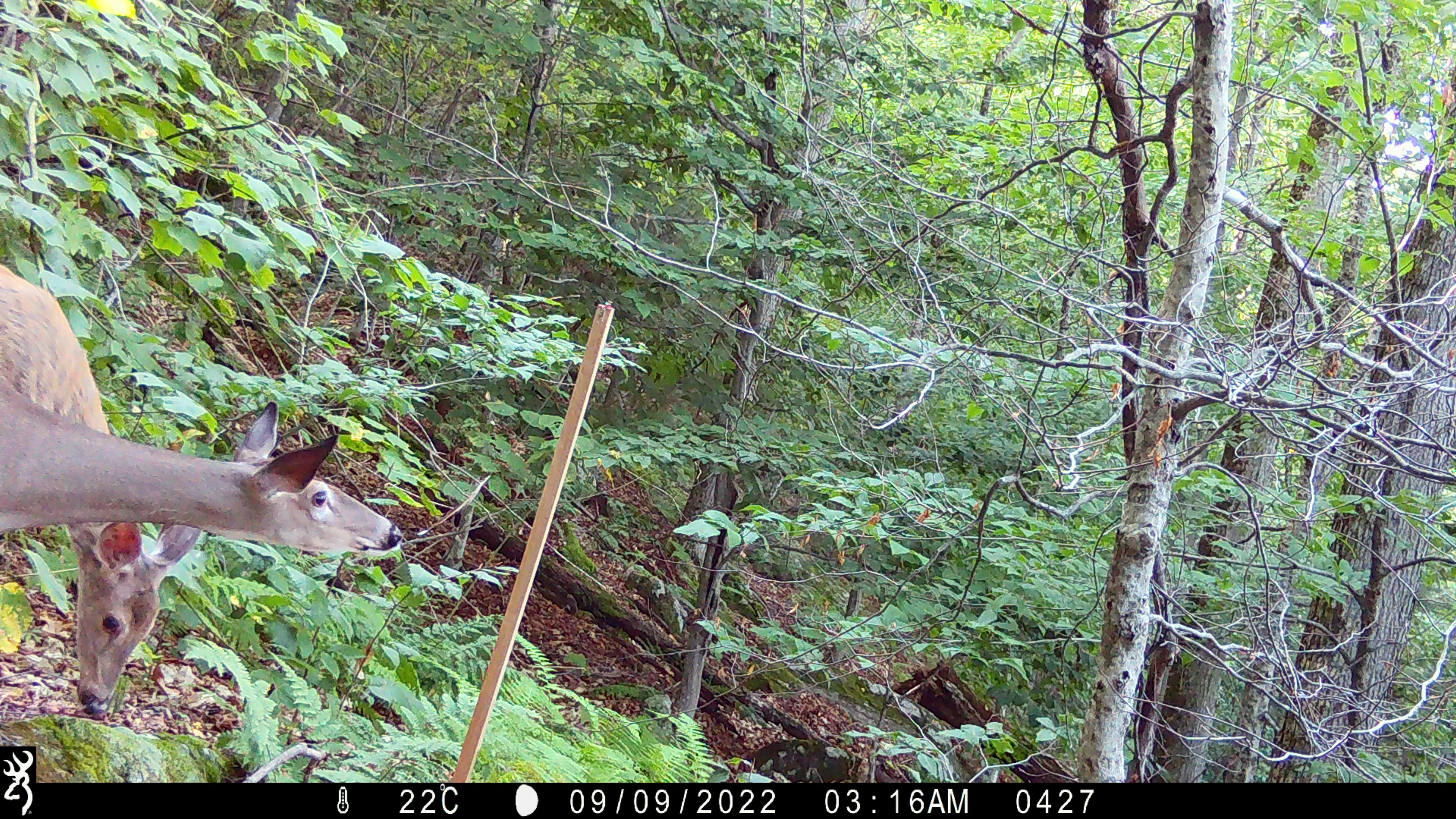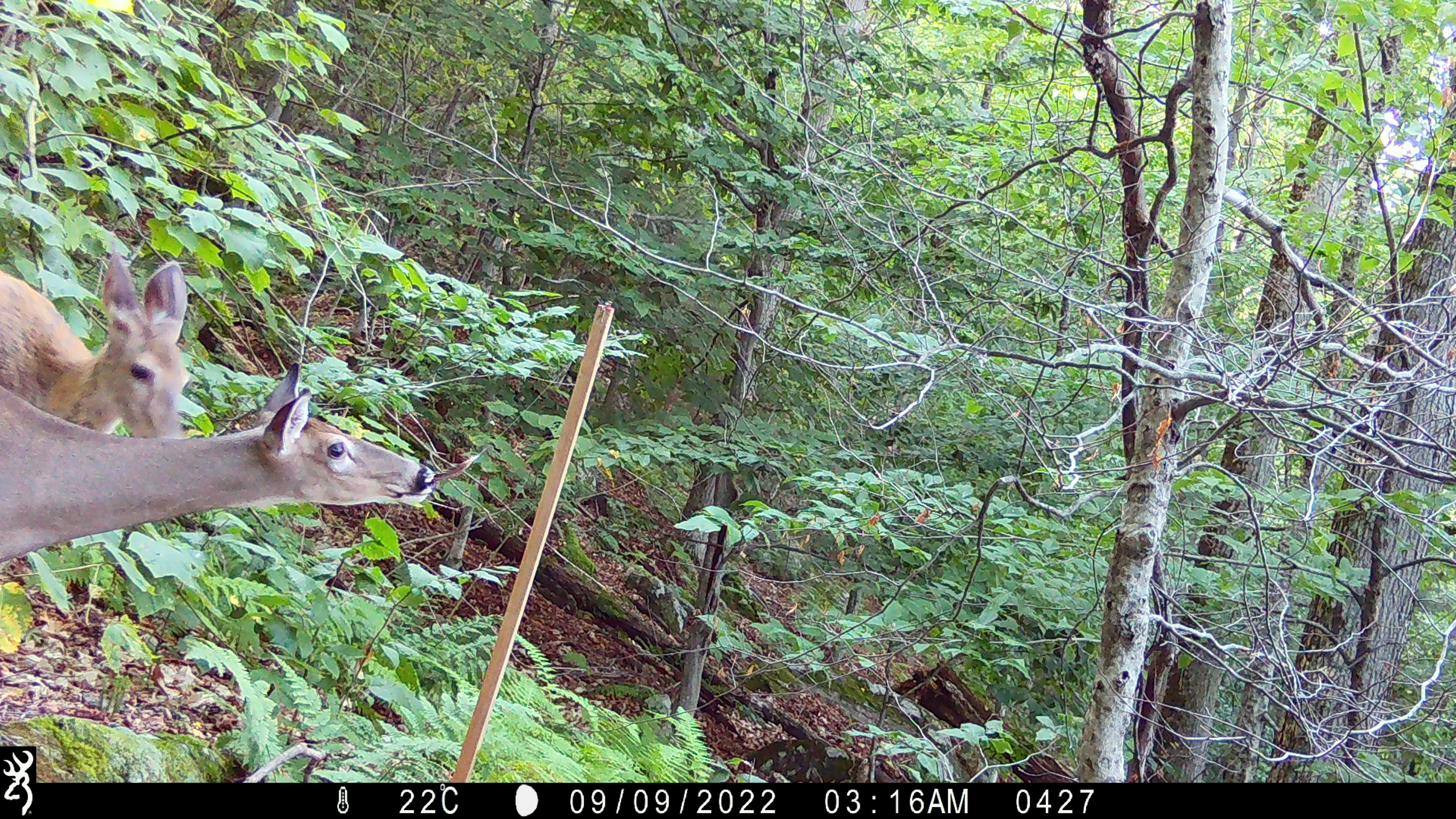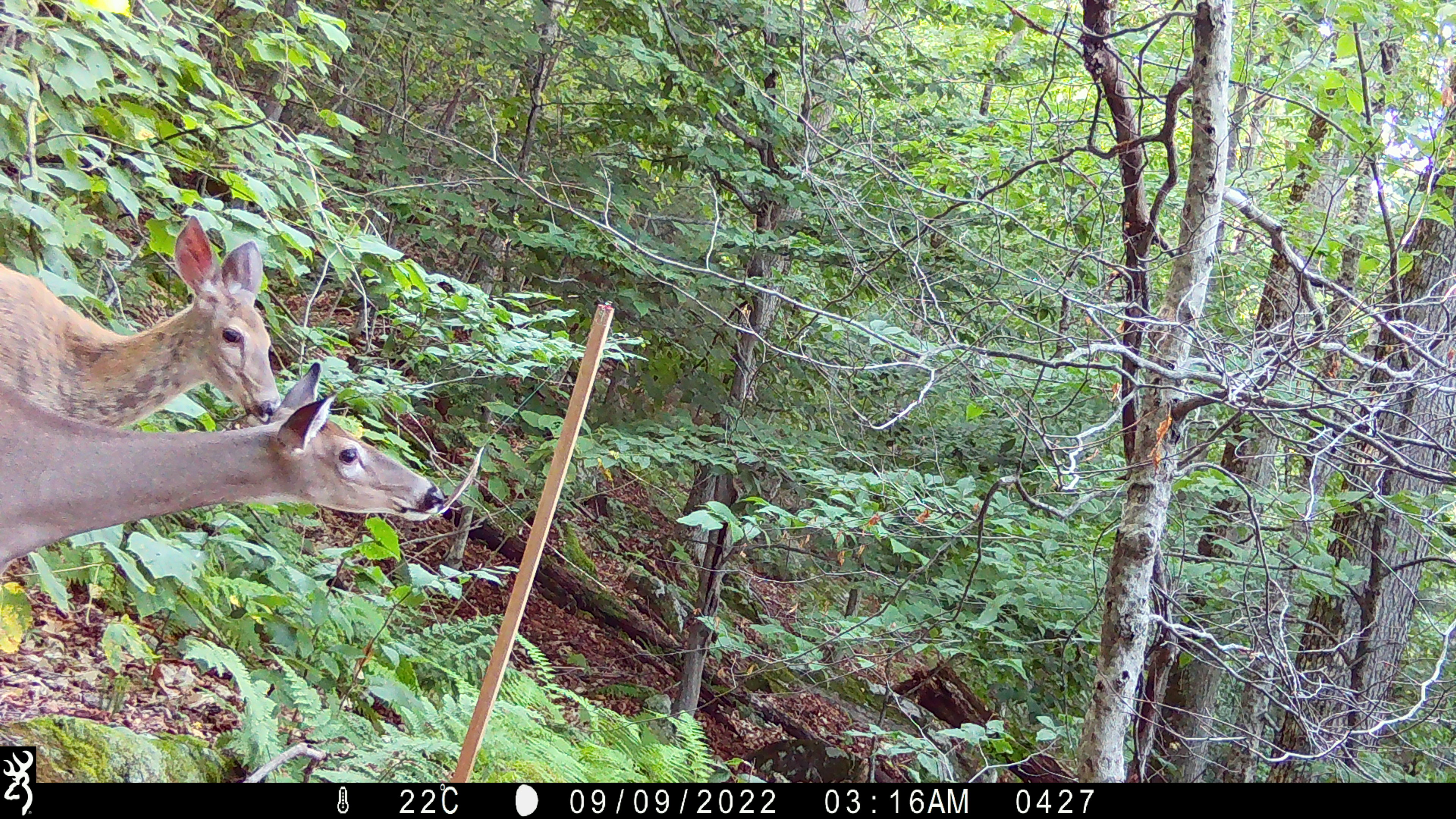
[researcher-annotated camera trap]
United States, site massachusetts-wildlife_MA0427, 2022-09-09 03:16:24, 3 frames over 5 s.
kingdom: Animalia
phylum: Chordata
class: Mammalia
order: Artiodactyla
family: Cervidae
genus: Odocoileus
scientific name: Odocoileus virginianus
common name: white-tailed deer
White-tailed deer (Odocoileus virginianus).